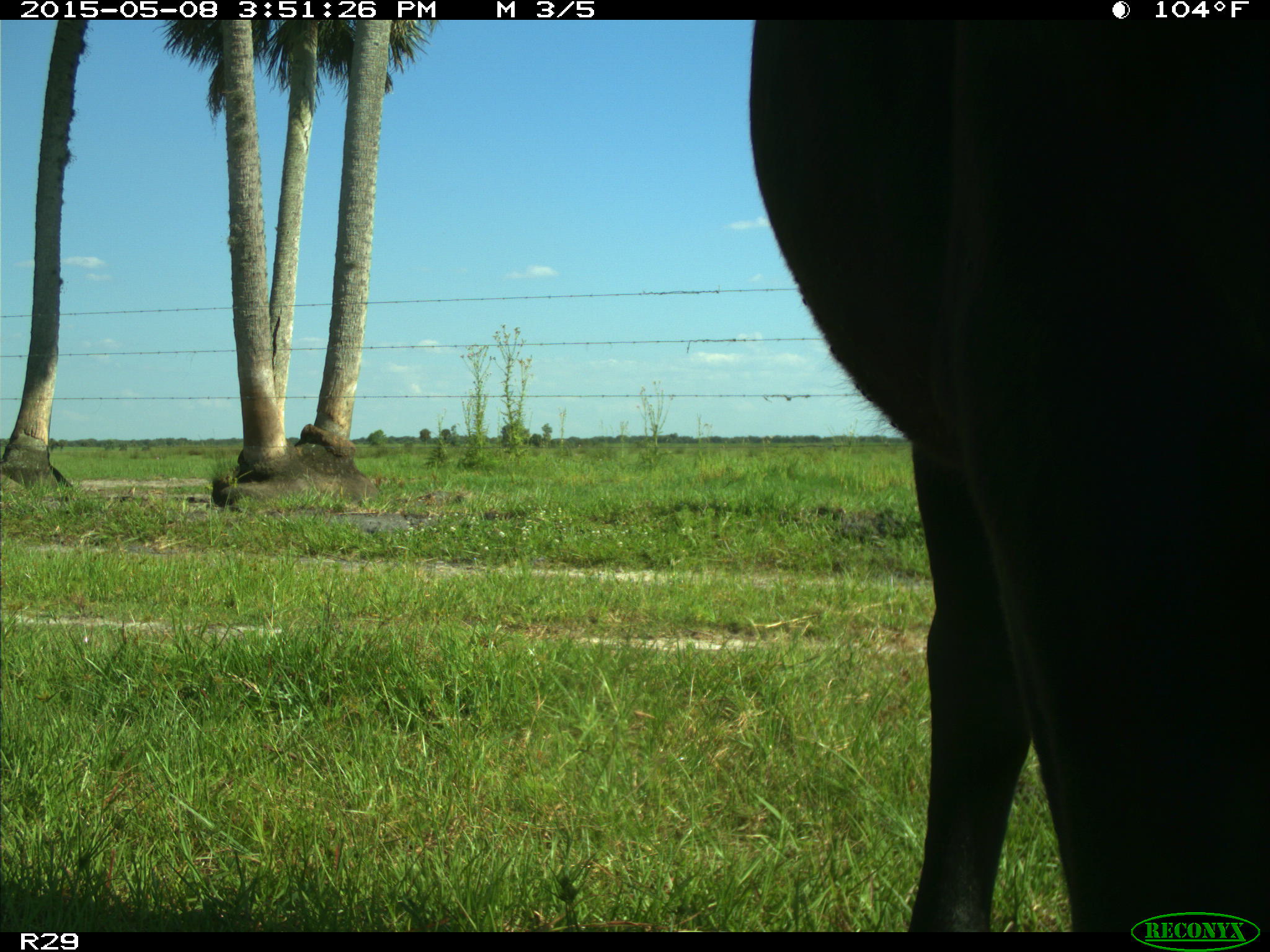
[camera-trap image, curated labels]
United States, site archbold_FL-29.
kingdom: Animalia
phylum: Chordata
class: Mammalia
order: Artiodactyla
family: Bovidae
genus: Bos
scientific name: Bos taurus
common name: domestic cow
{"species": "Bos taurus (domestic cow)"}